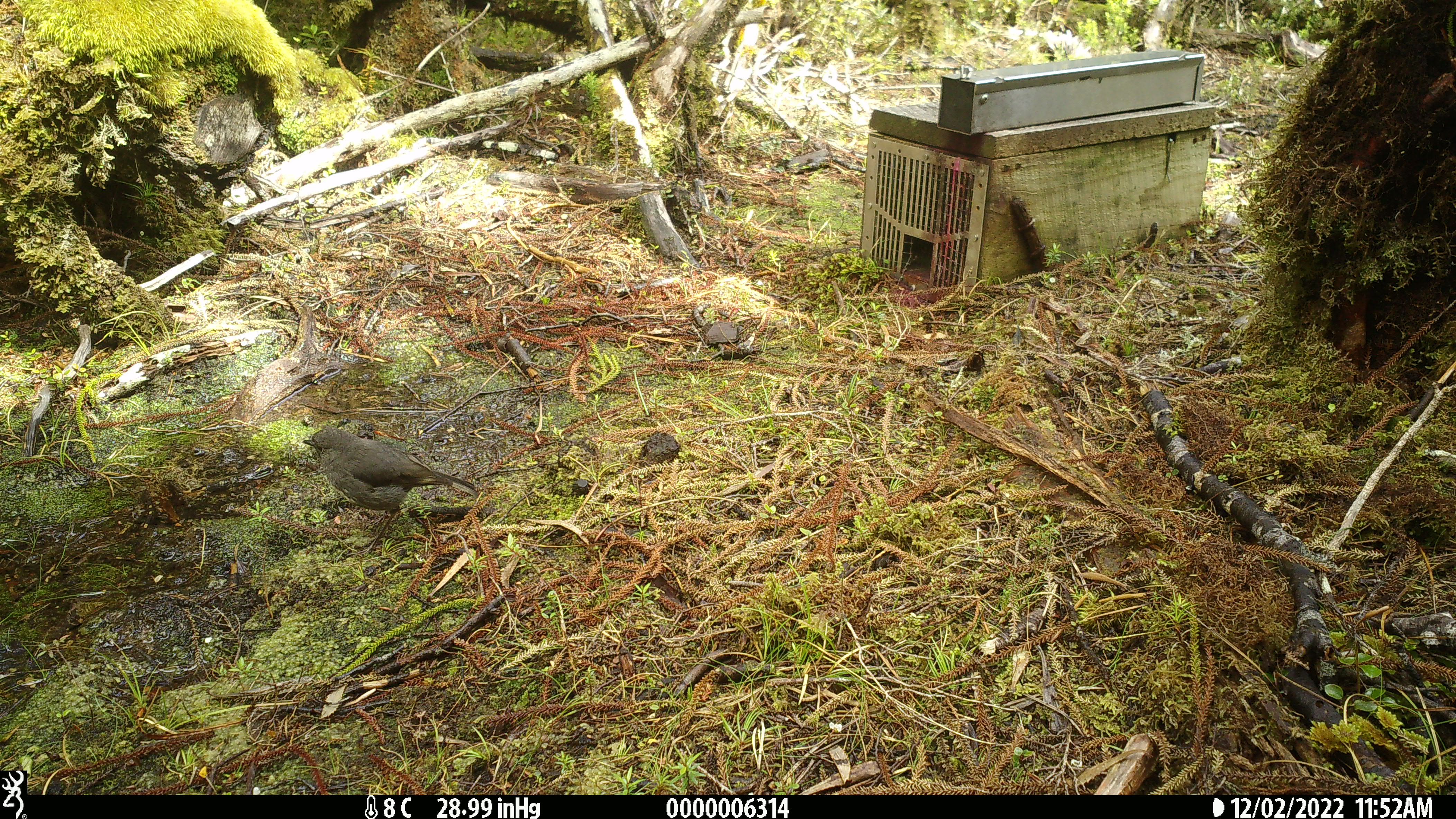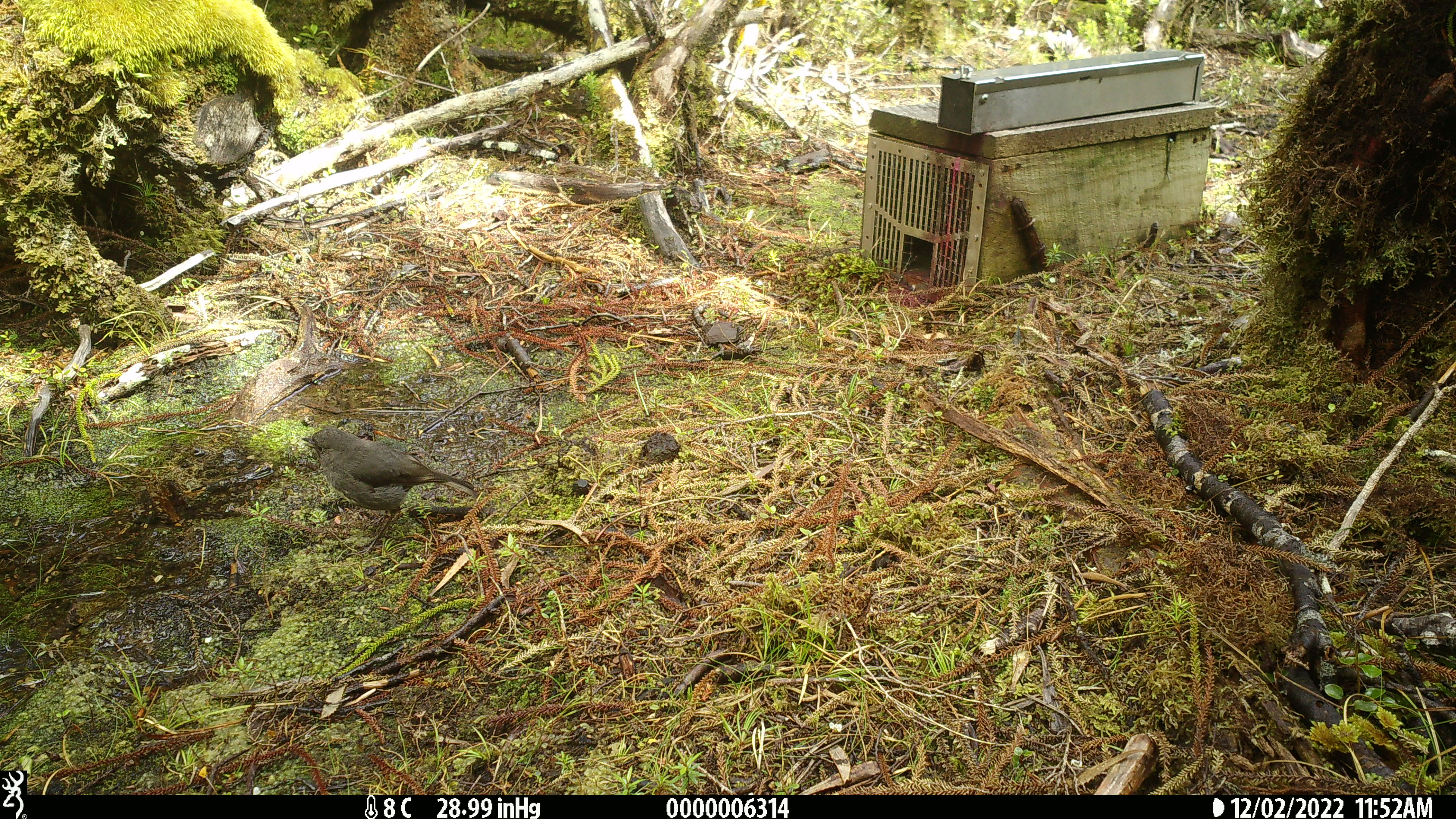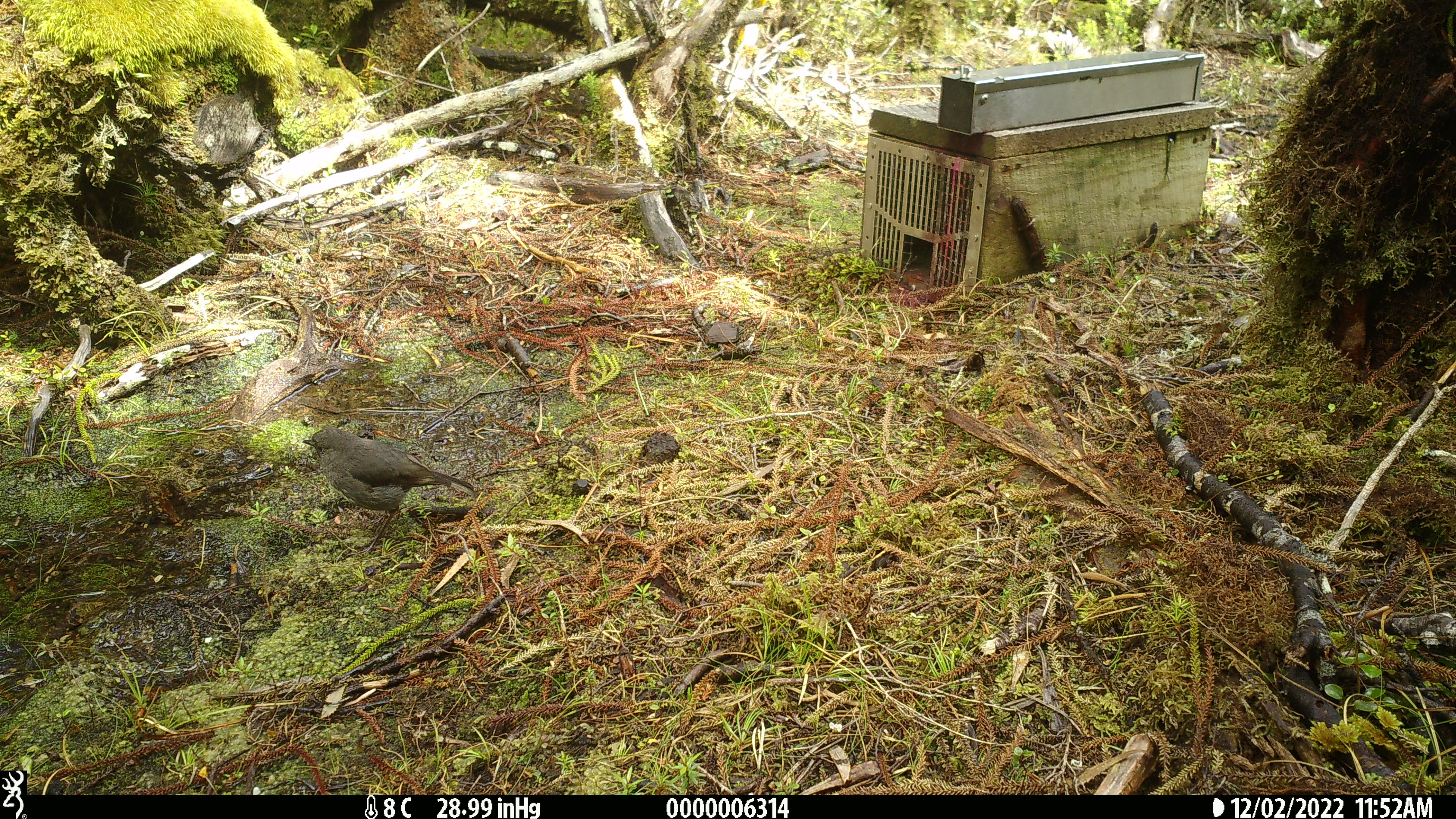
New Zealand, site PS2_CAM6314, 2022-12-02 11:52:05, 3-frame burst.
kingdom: Animalia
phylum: Chordata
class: Aves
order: Passeriformes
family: Petroicidae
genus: Petroica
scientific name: Petroica australis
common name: new zealand robin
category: robin